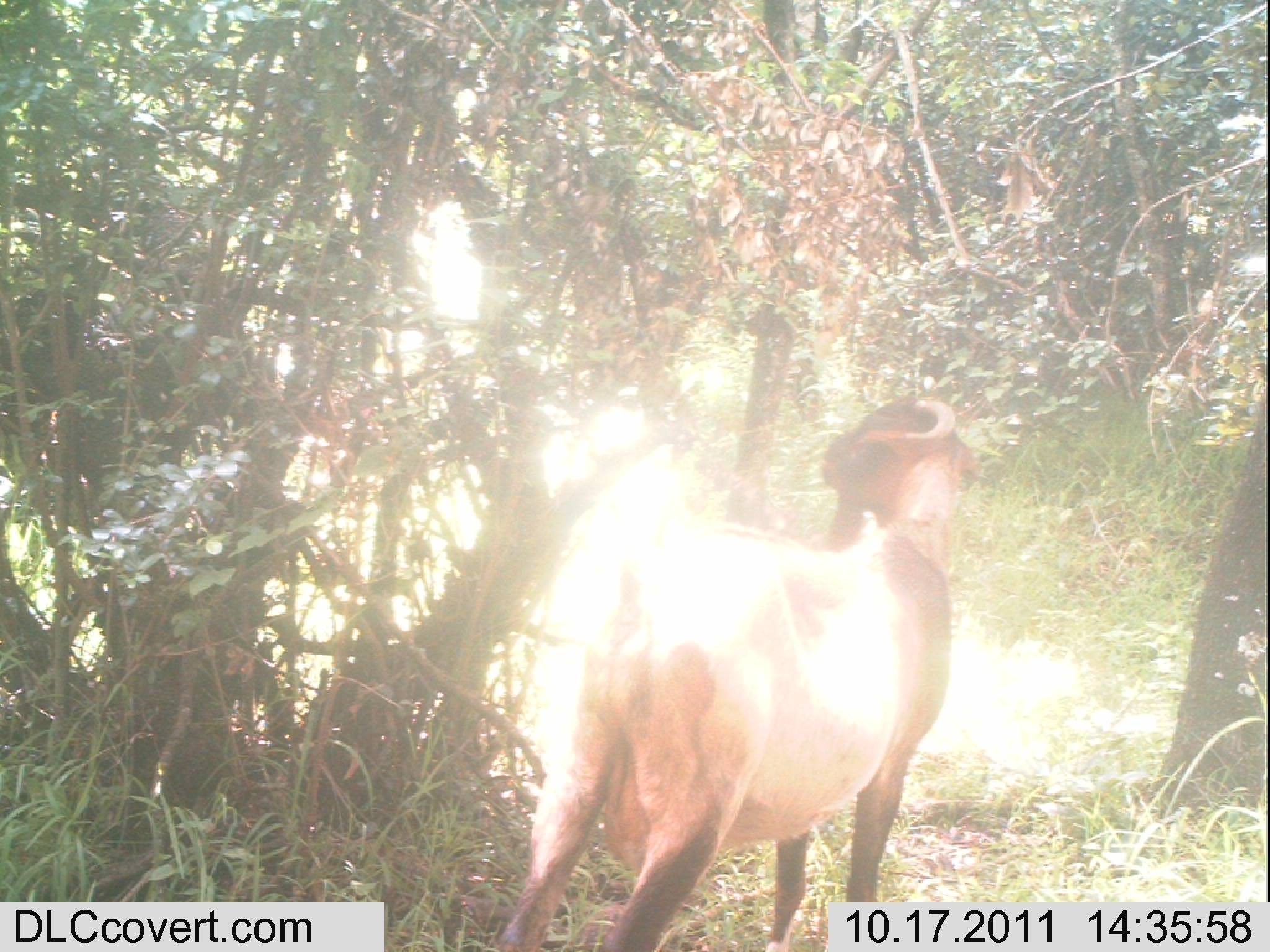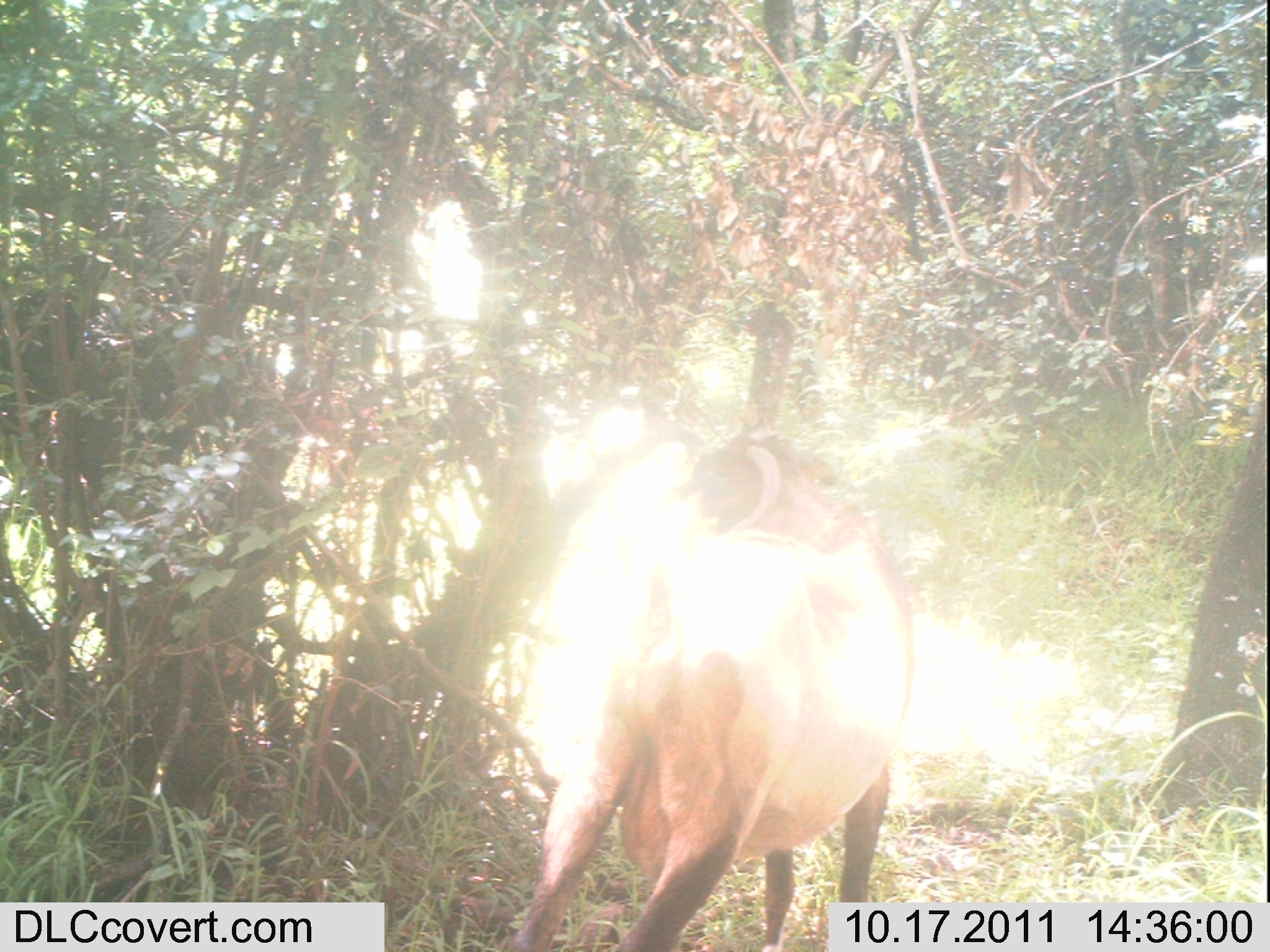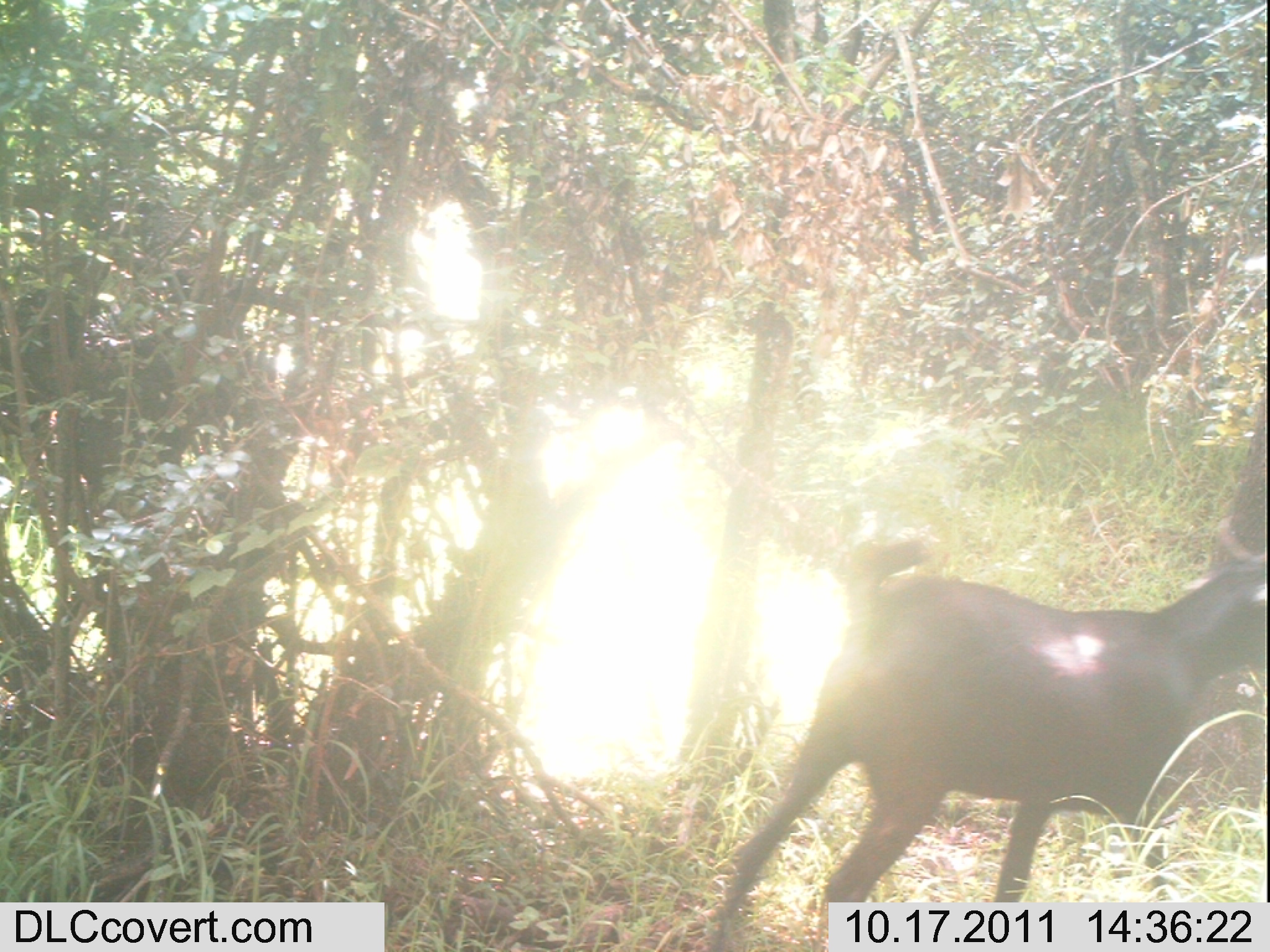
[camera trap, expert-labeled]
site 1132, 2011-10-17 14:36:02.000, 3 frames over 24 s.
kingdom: Animalia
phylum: Chordata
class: Mammalia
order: Artiodactyla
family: Bovidae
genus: Capra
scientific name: Capra aegagrus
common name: wild goat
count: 1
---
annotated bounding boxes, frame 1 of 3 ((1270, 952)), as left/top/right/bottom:
capra aegagrus: 496/394/978/952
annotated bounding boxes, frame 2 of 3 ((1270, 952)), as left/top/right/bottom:
capra aegagrus: 512/434/912/950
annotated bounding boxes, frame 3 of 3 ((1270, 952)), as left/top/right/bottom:
capra aegagrus: 707/514/1267/952